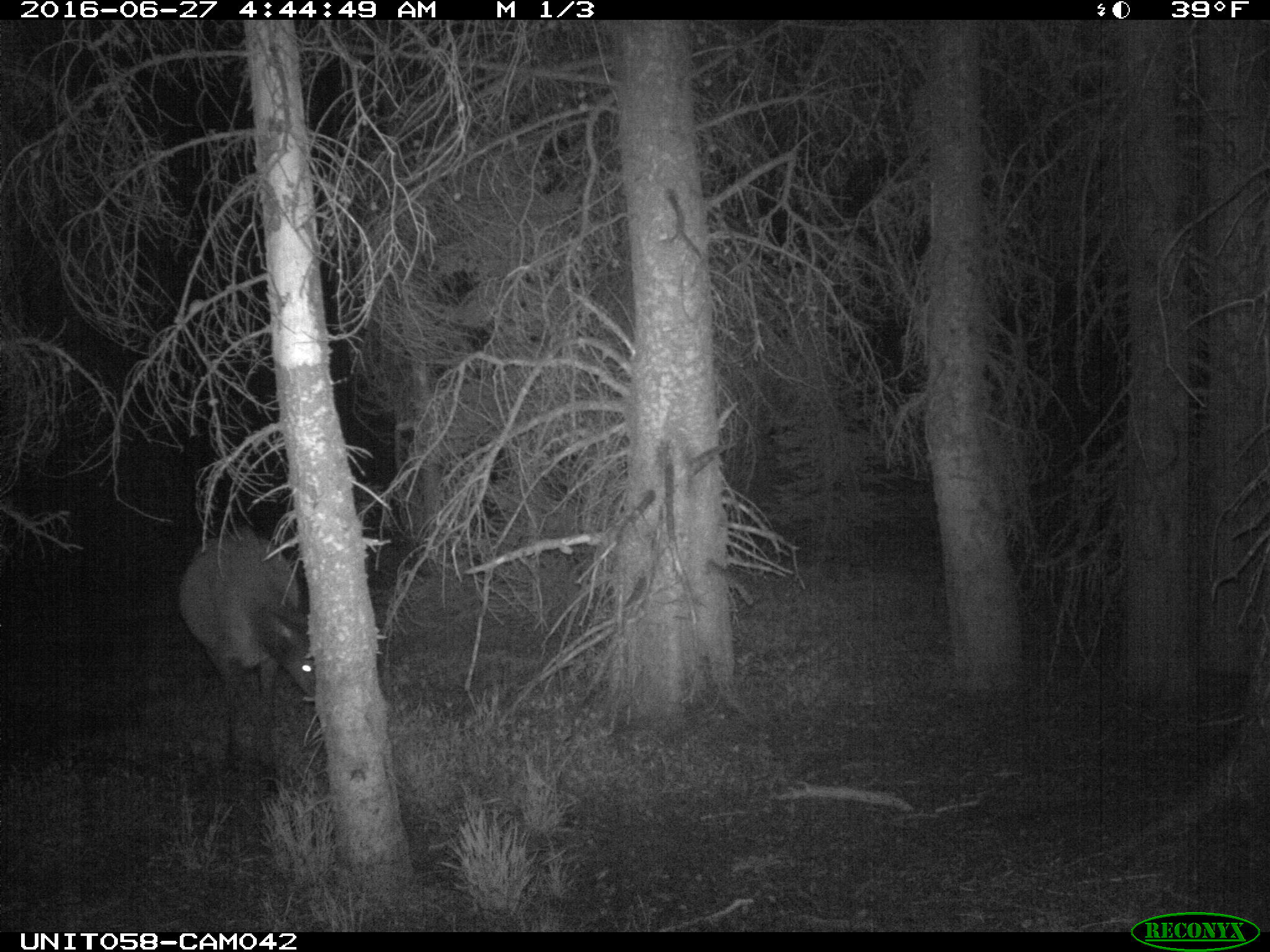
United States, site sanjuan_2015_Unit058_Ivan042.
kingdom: Animalia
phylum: Chordata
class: Mammalia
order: Artiodactyla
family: Cervidae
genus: Cervus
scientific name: Cervus elaphus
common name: red deer